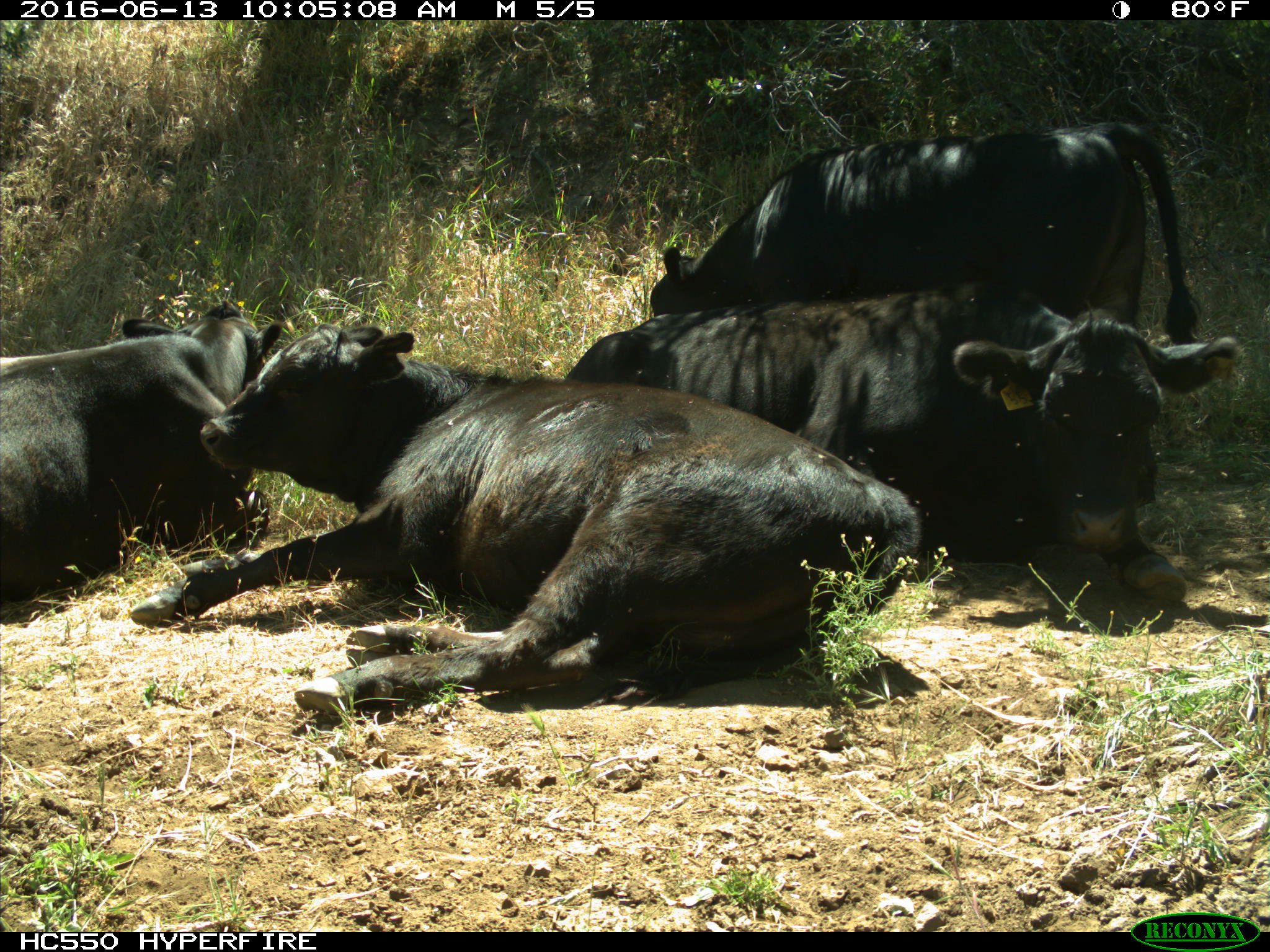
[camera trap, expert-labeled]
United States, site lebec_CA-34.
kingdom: Animalia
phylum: Chordata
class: Mammalia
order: Artiodactyla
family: Bovidae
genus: Bos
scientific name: Bos taurus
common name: domestic cow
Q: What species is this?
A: Bos taurus (domestic cow).